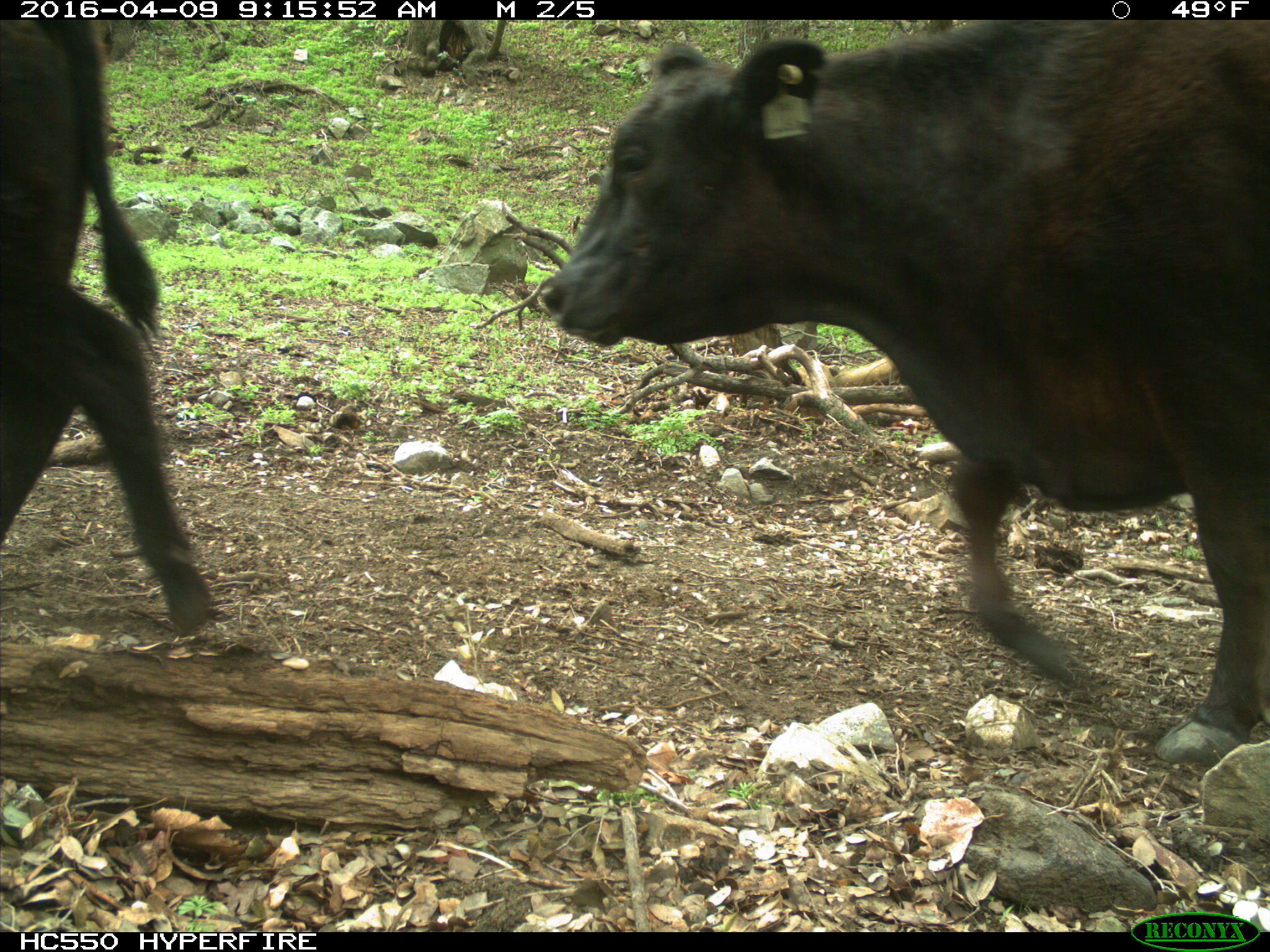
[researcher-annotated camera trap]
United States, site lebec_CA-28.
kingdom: Animalia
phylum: Chordata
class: Mammalia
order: Artiodactyla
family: Bovidae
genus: Bos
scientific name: Bos taurus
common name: domestic cow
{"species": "Bos taurus (domestic cow)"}